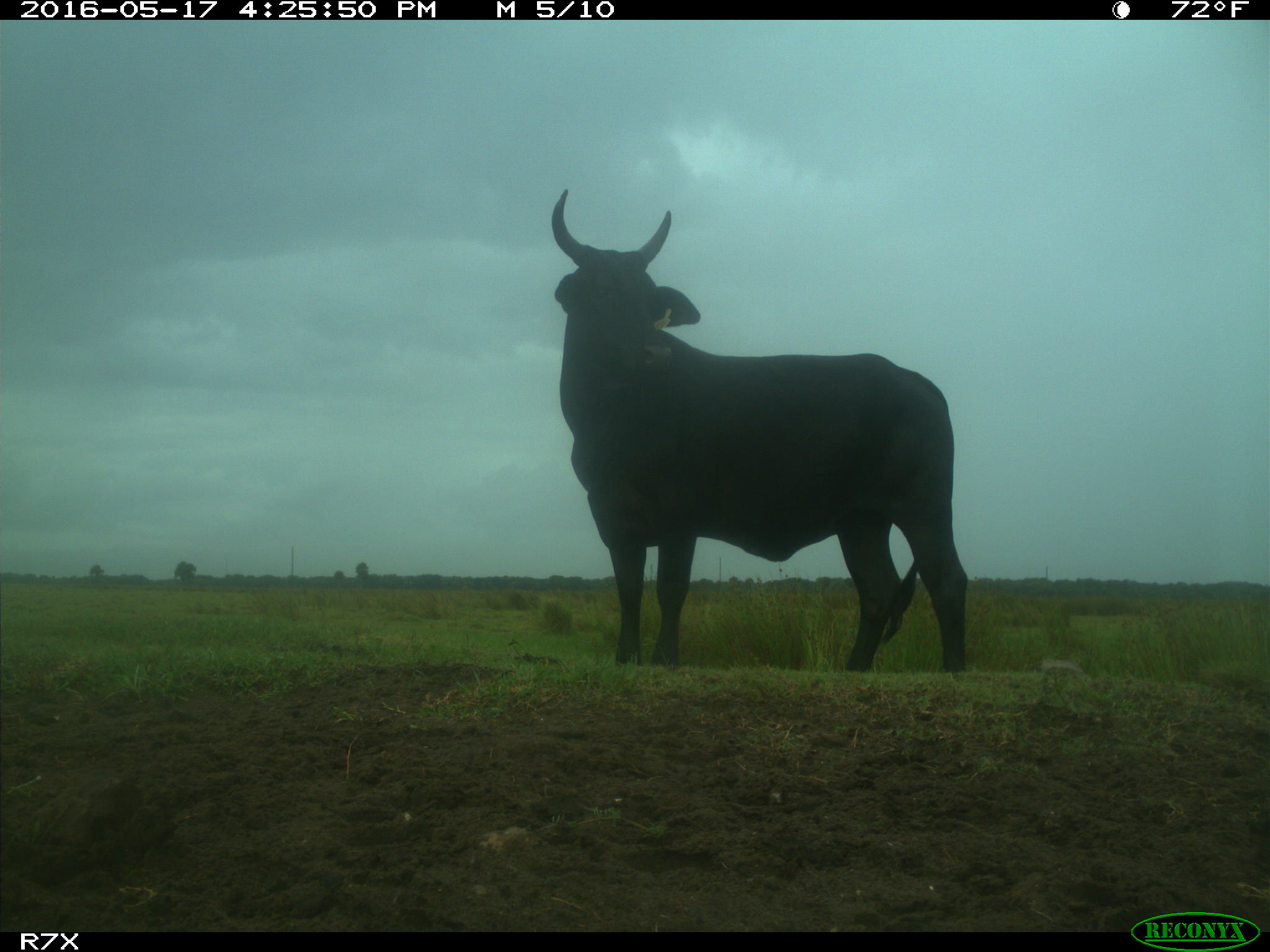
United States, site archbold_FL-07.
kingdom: Animalia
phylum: Chordata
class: Mammalia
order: Artiodactyla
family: Bovidae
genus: Bos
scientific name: Bos taurus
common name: domestic cow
Bos taurus (domestic cow).